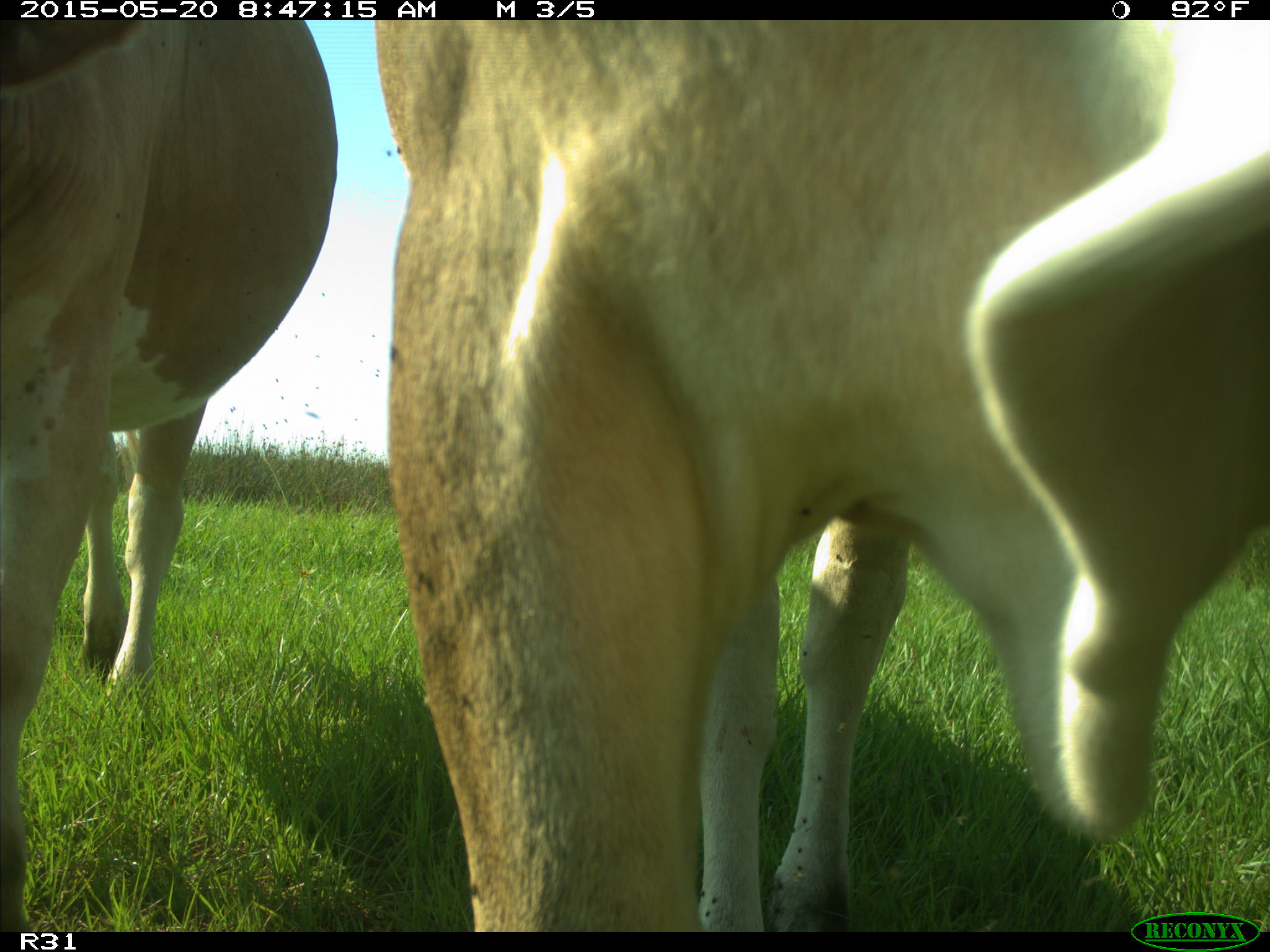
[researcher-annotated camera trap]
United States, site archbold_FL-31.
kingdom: Animalia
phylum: Chordata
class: Mammalia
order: Artiodactyla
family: Bovidae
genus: Bos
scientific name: Bos taurus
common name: domestic cow